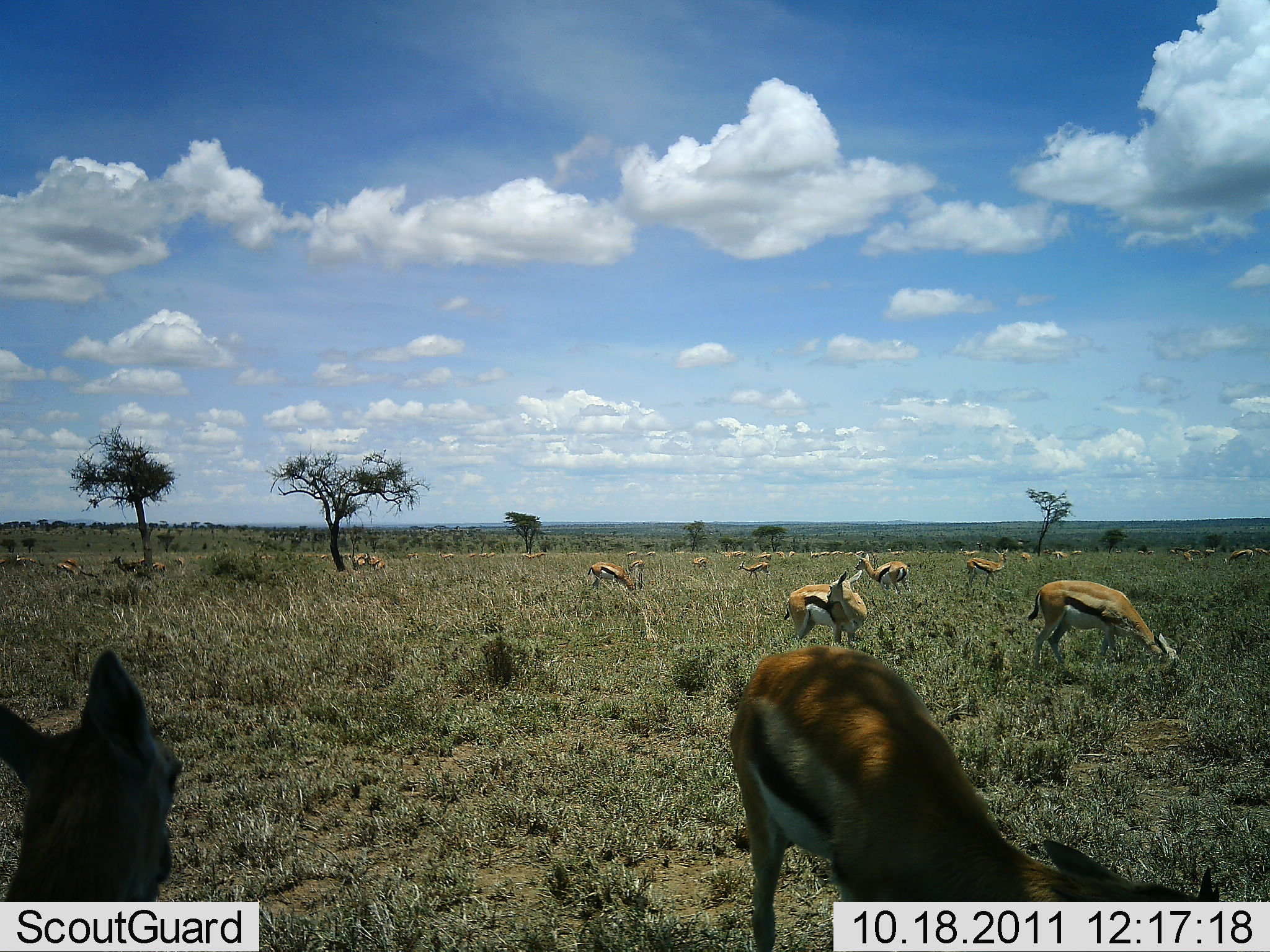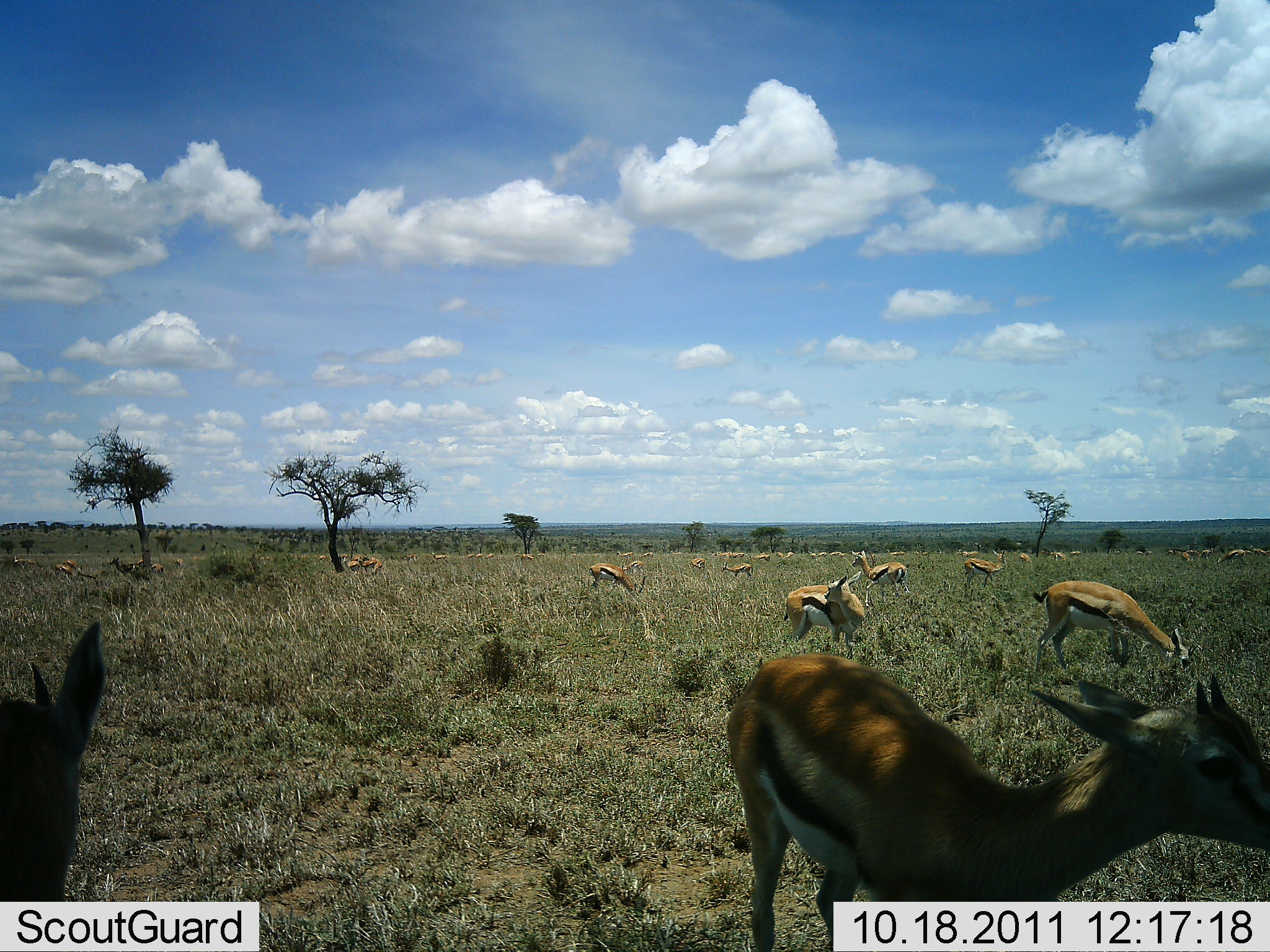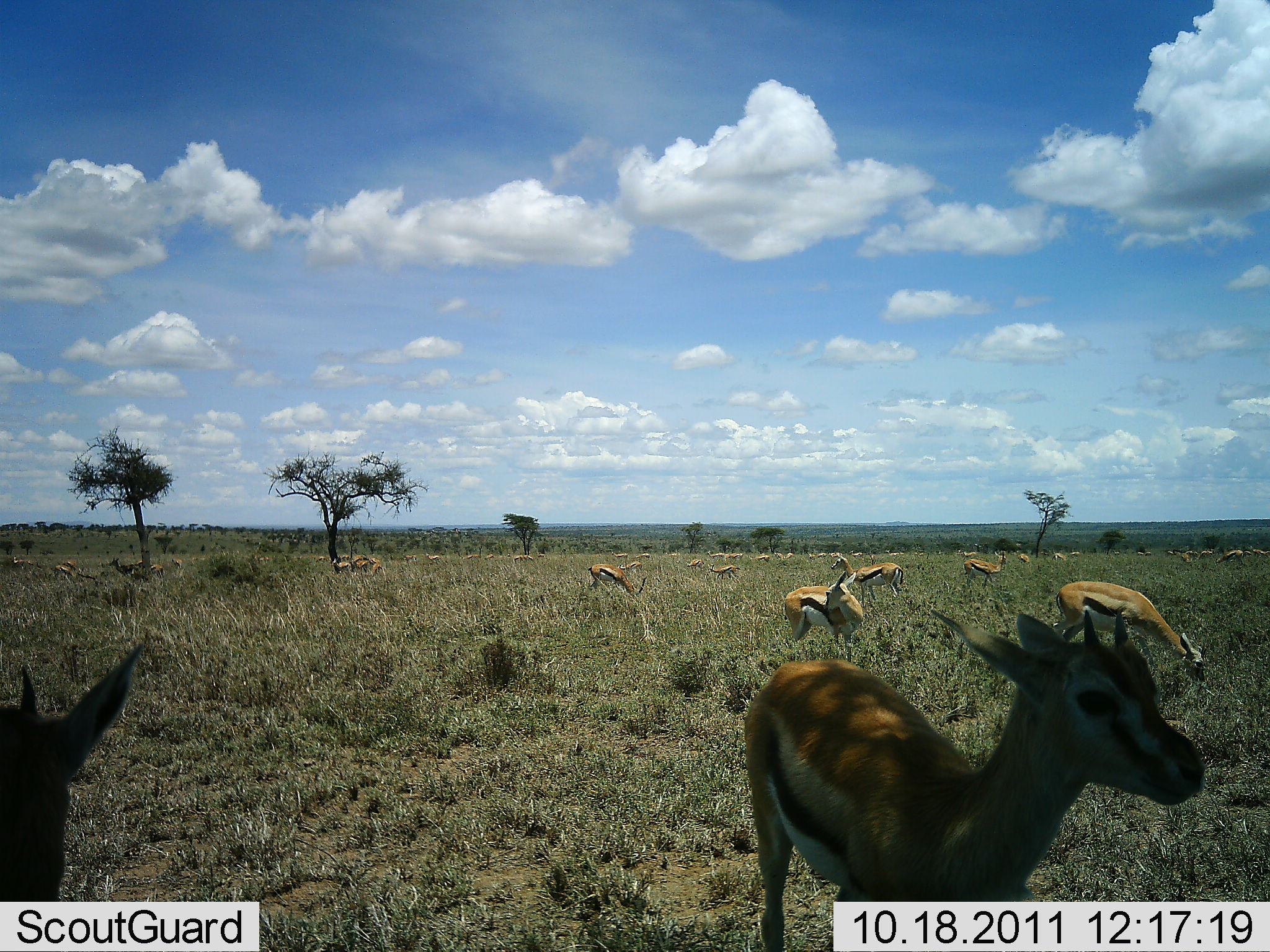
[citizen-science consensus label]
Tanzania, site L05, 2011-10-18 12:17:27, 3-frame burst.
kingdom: Animalia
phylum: Chordata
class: Mammalia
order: Artiodactyla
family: Bovidae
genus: Eudorcas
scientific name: Eudorcas thomsonii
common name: thomson's gazelle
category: gazellethomsons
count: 11-50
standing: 50%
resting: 21%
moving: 14%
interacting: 0%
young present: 7%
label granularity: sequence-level